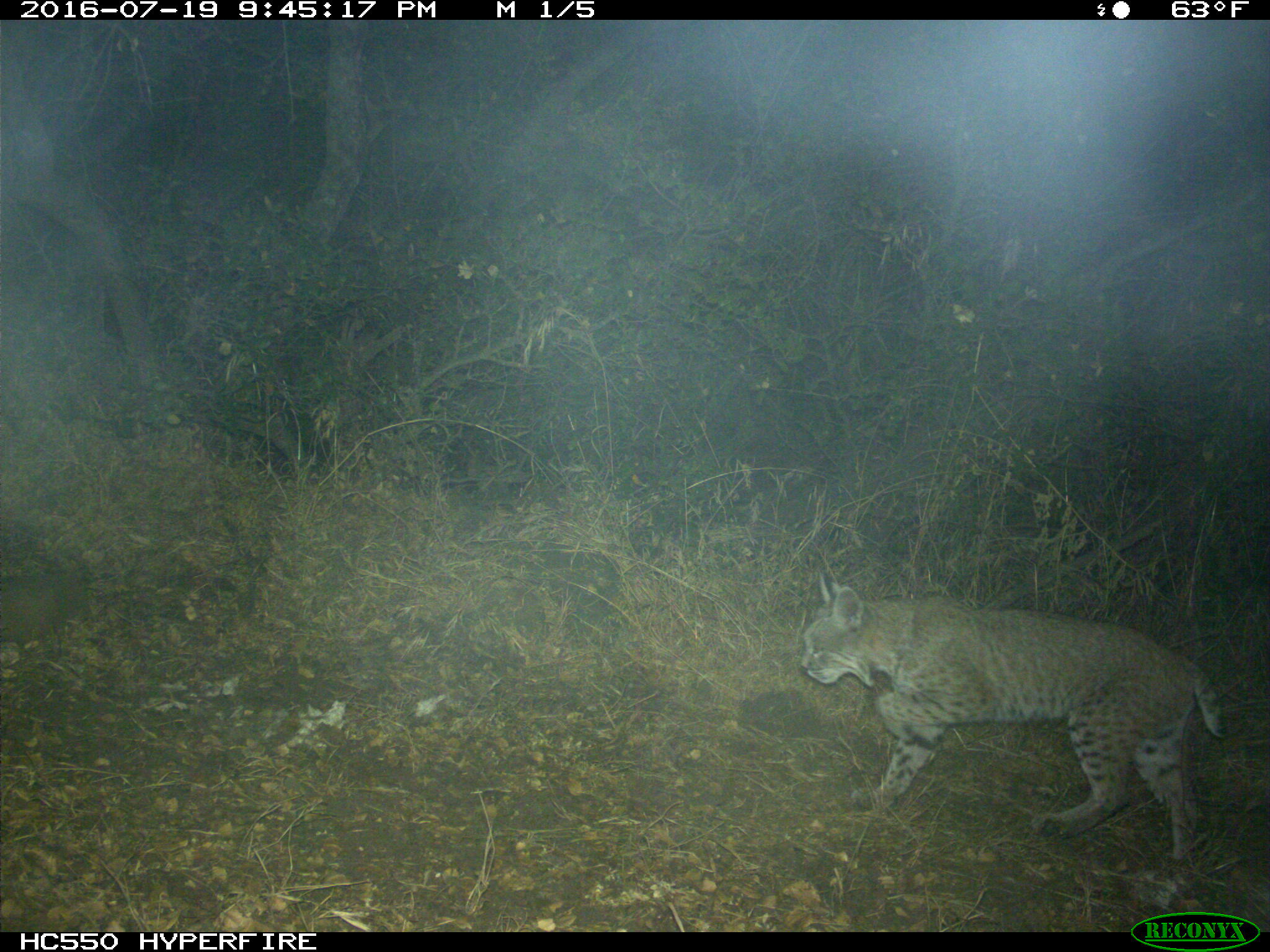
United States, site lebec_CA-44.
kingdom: Animalia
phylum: Chordata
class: Mammalia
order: Carnivora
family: Felidae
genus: Lynx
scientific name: Lynx rufus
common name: bobcat